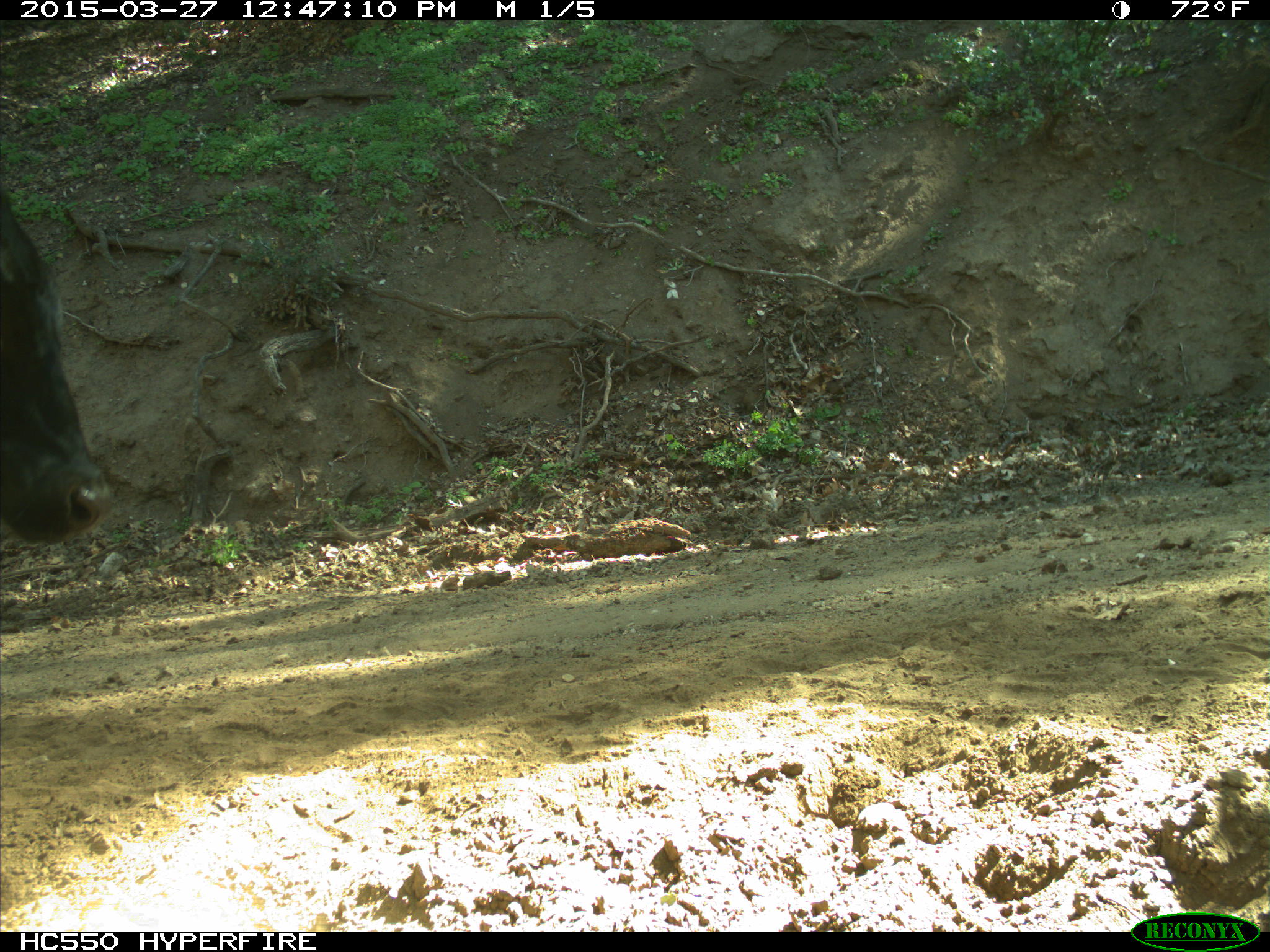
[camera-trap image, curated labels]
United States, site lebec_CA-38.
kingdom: Animalia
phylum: Chordata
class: Mammalia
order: Artiodactyla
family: Bovidae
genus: Bos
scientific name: Bos taurus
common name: domestic cow